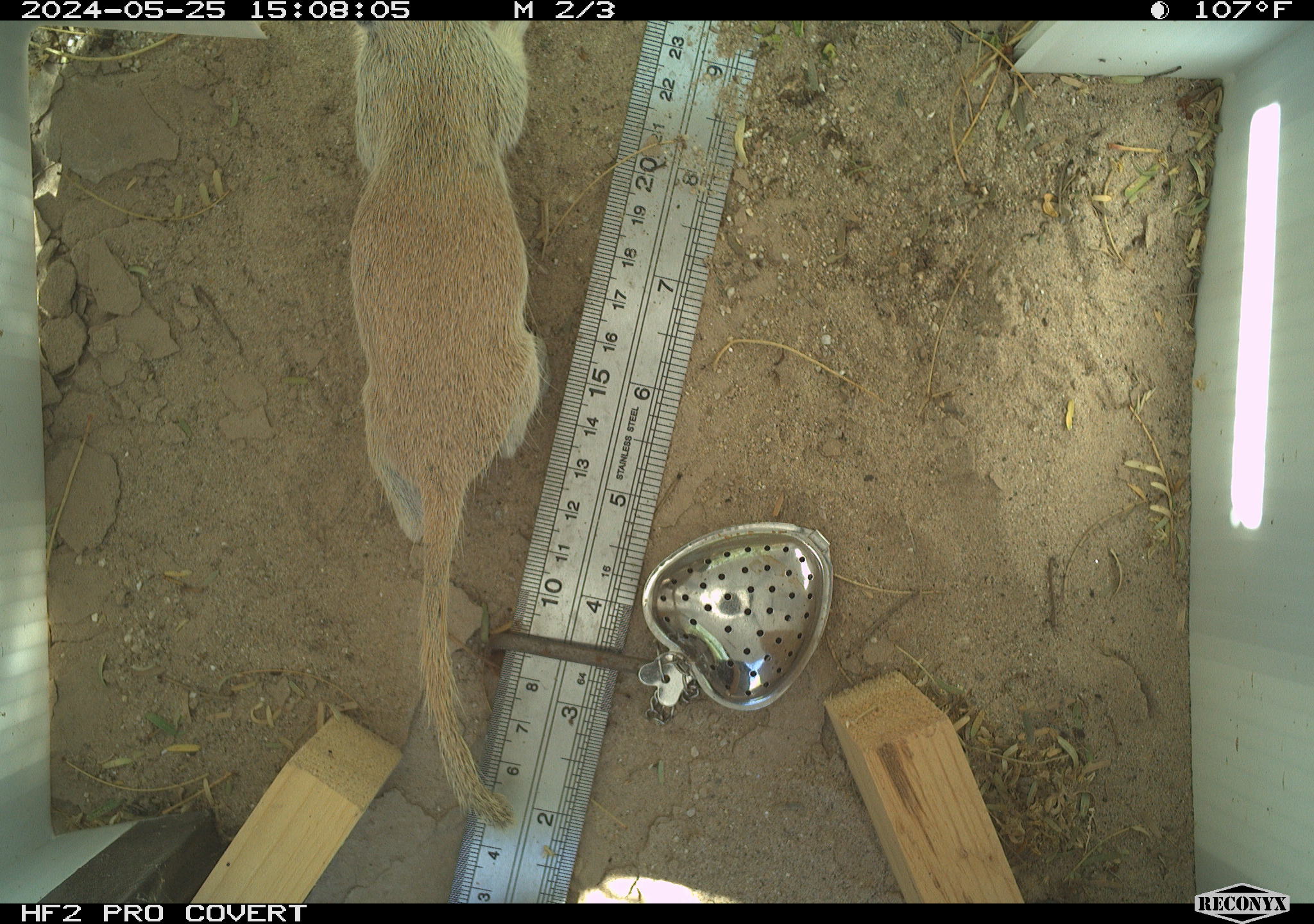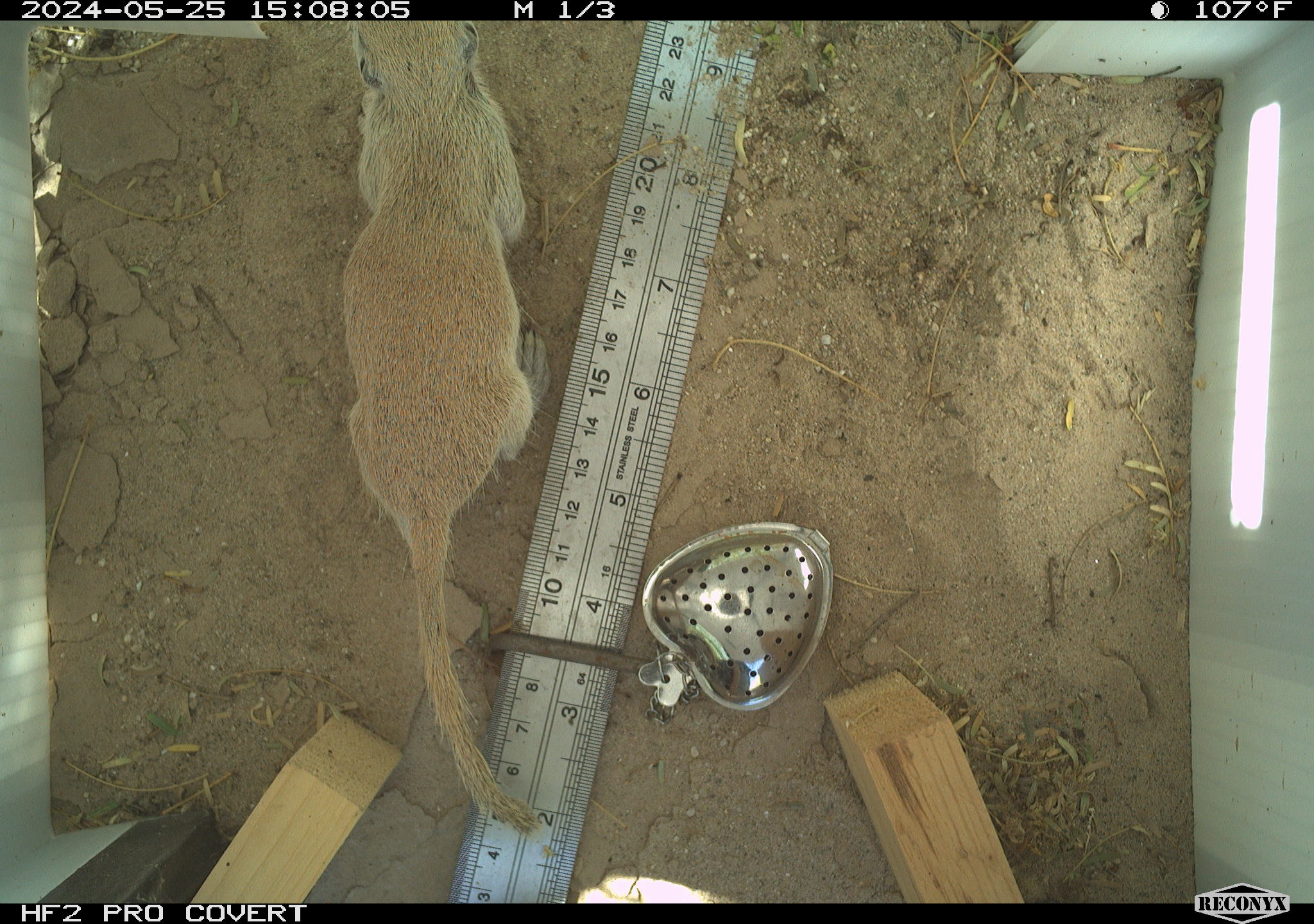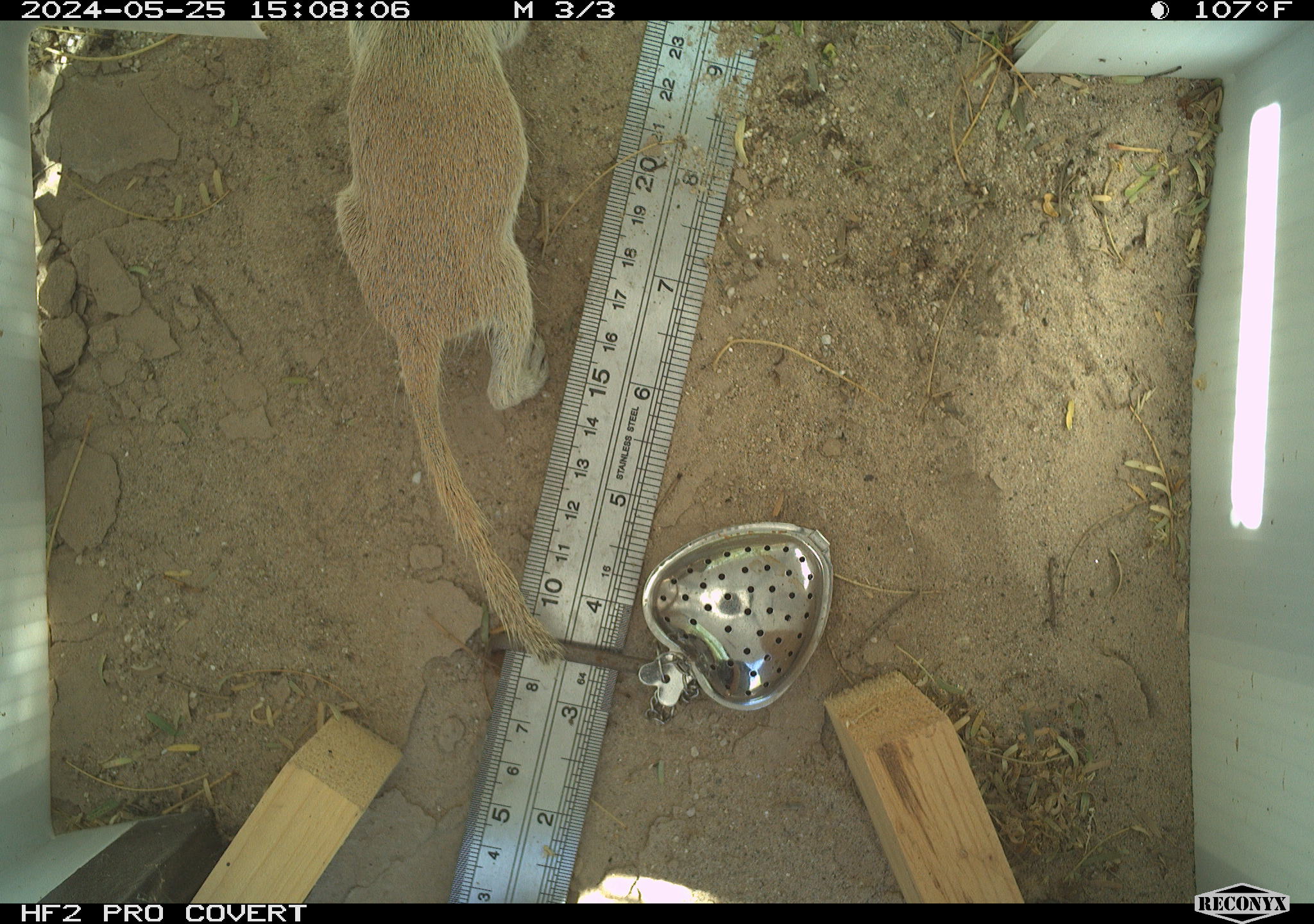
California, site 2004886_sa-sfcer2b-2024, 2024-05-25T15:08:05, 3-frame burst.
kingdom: Animalia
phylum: Chordata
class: Mammalia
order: Rodentia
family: Sciuridae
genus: Xerospermophilus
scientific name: Xerospermophilus tereticaudus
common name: round-tailed ground squirrel